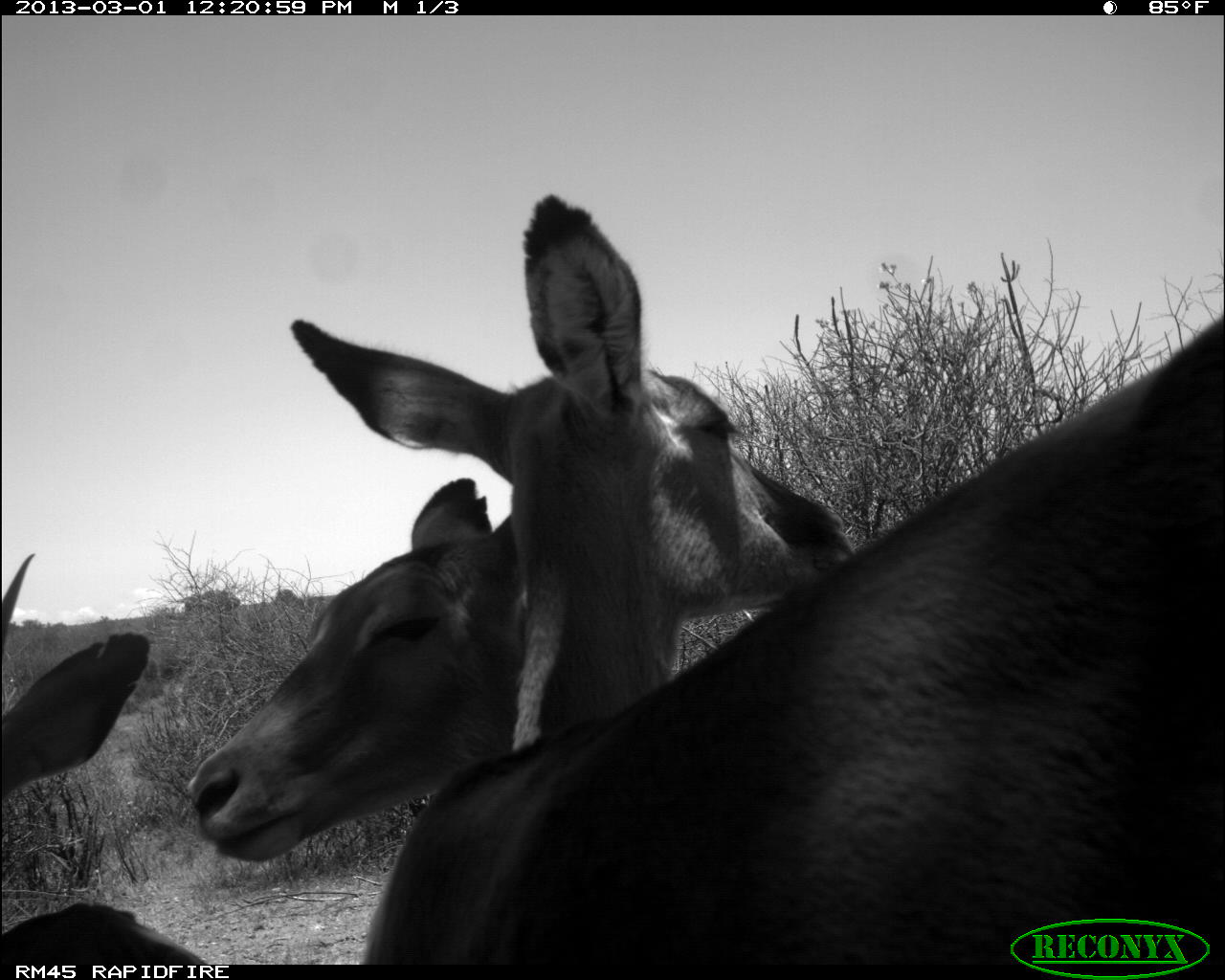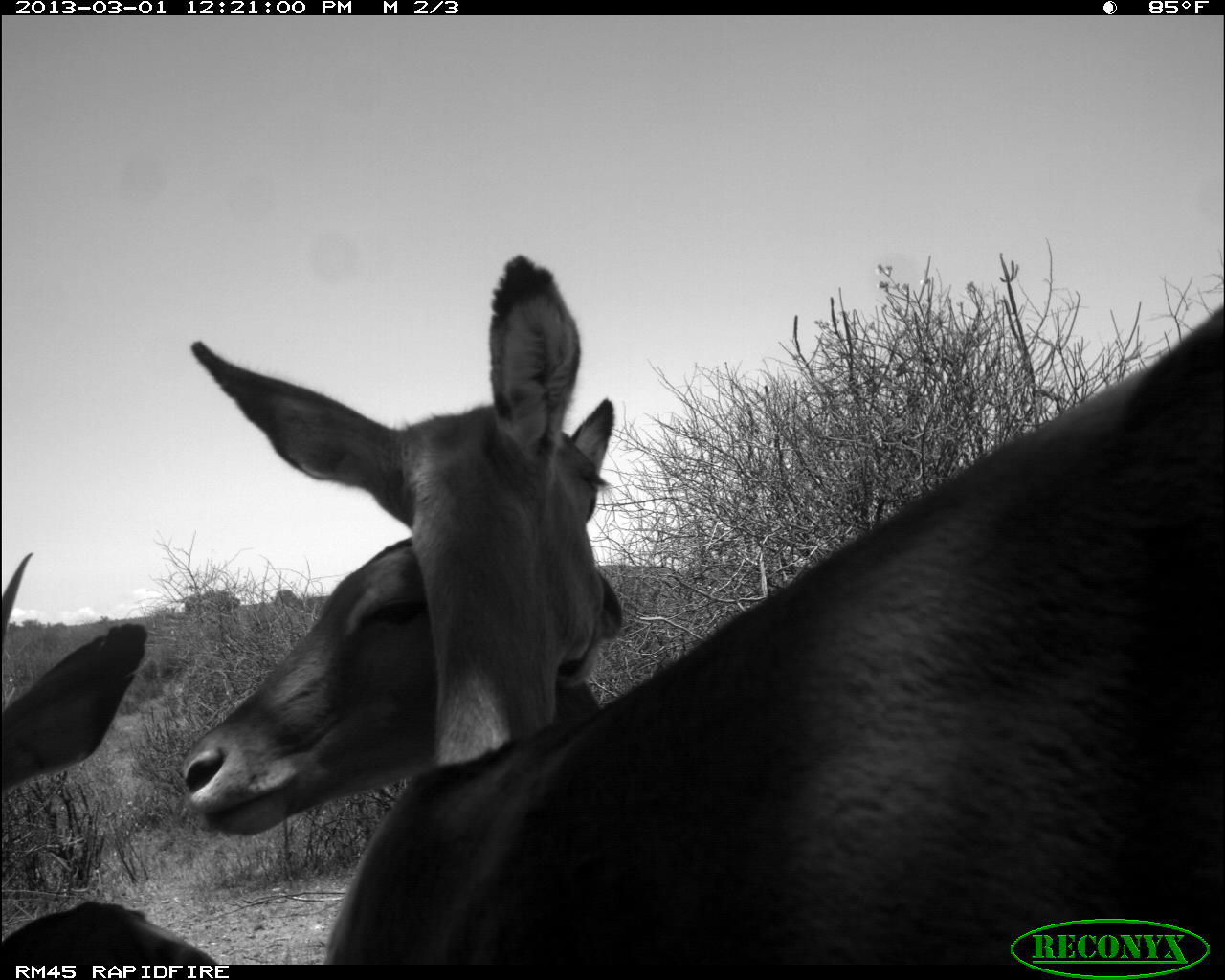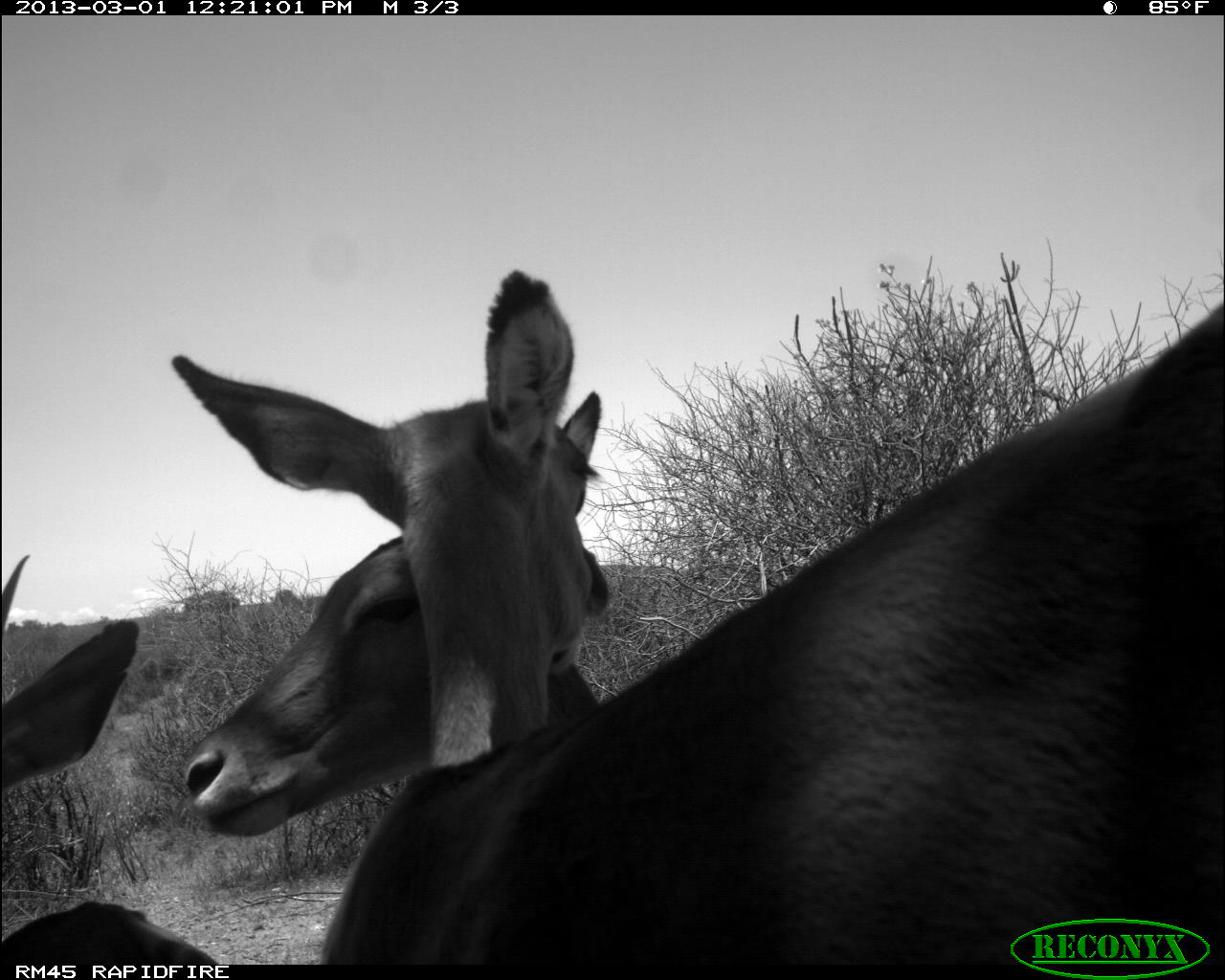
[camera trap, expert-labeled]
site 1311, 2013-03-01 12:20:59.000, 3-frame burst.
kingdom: Animalia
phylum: Chordata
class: Mammalia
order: Artiodactyla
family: Bovidae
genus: Aepyceros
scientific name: Aepyceros melampus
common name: impala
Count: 3.